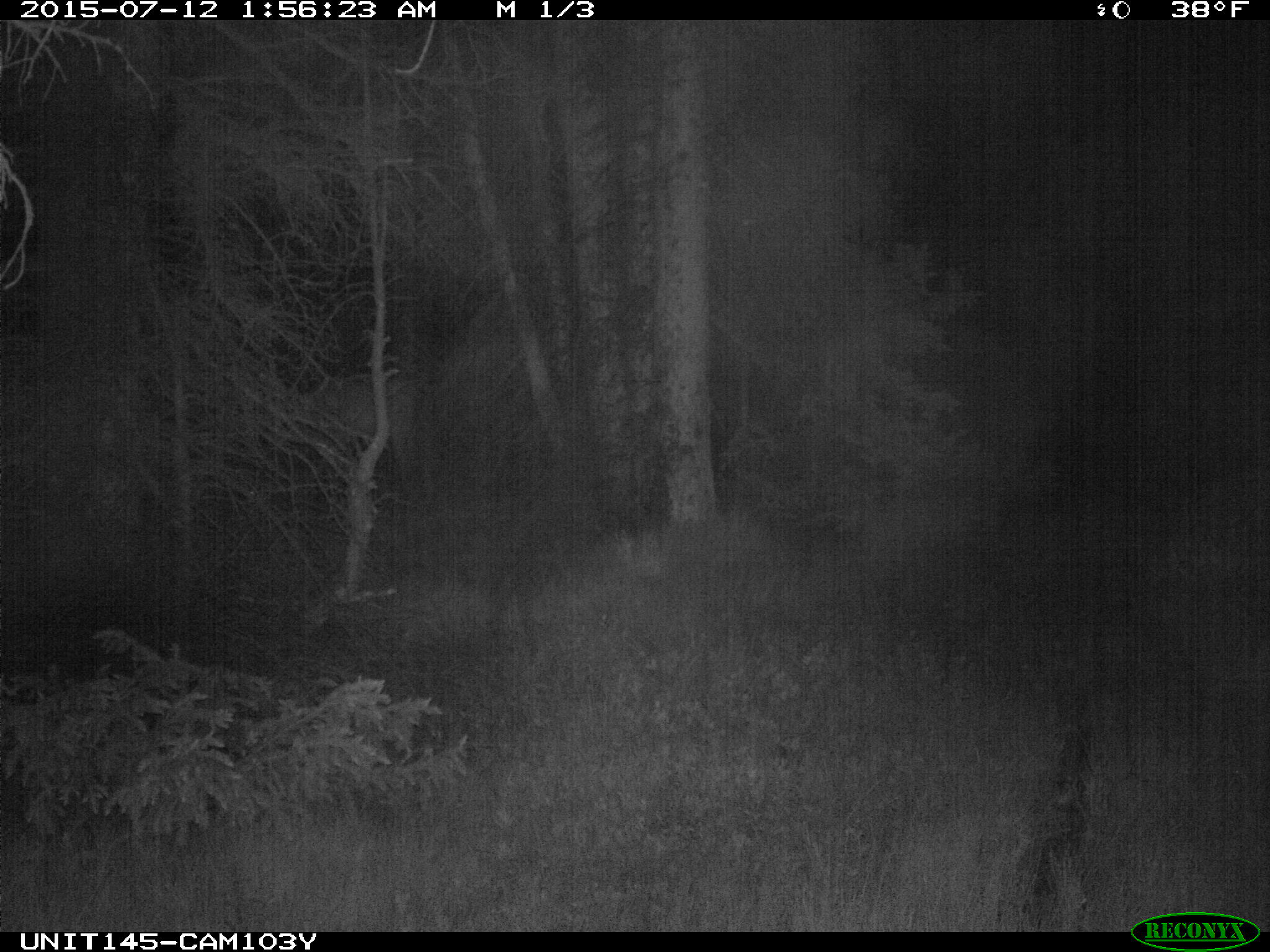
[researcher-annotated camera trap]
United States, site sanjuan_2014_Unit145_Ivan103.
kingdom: Animalia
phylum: Chordata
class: Mammalia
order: Artiodactyla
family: Cervidae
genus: Cervus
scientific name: Cervus elaphus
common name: red deer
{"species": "Cervus elaphus (red deer)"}